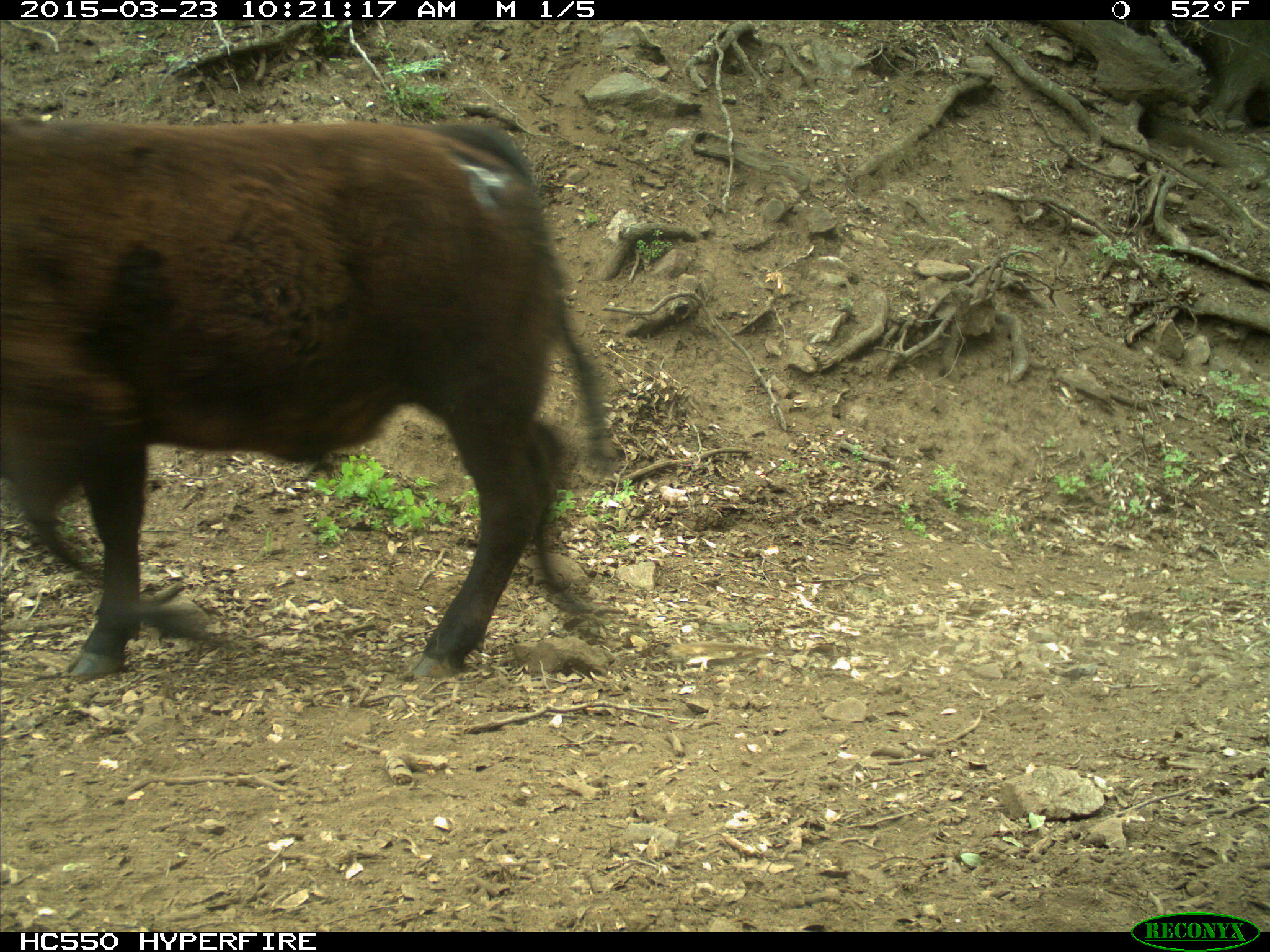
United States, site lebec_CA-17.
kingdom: Animalia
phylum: Chordata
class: Mammalia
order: Artiodactyla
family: Bovidae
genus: Bos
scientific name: Bos taurus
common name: domestic cow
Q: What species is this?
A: Bos taurus (domestic cow).